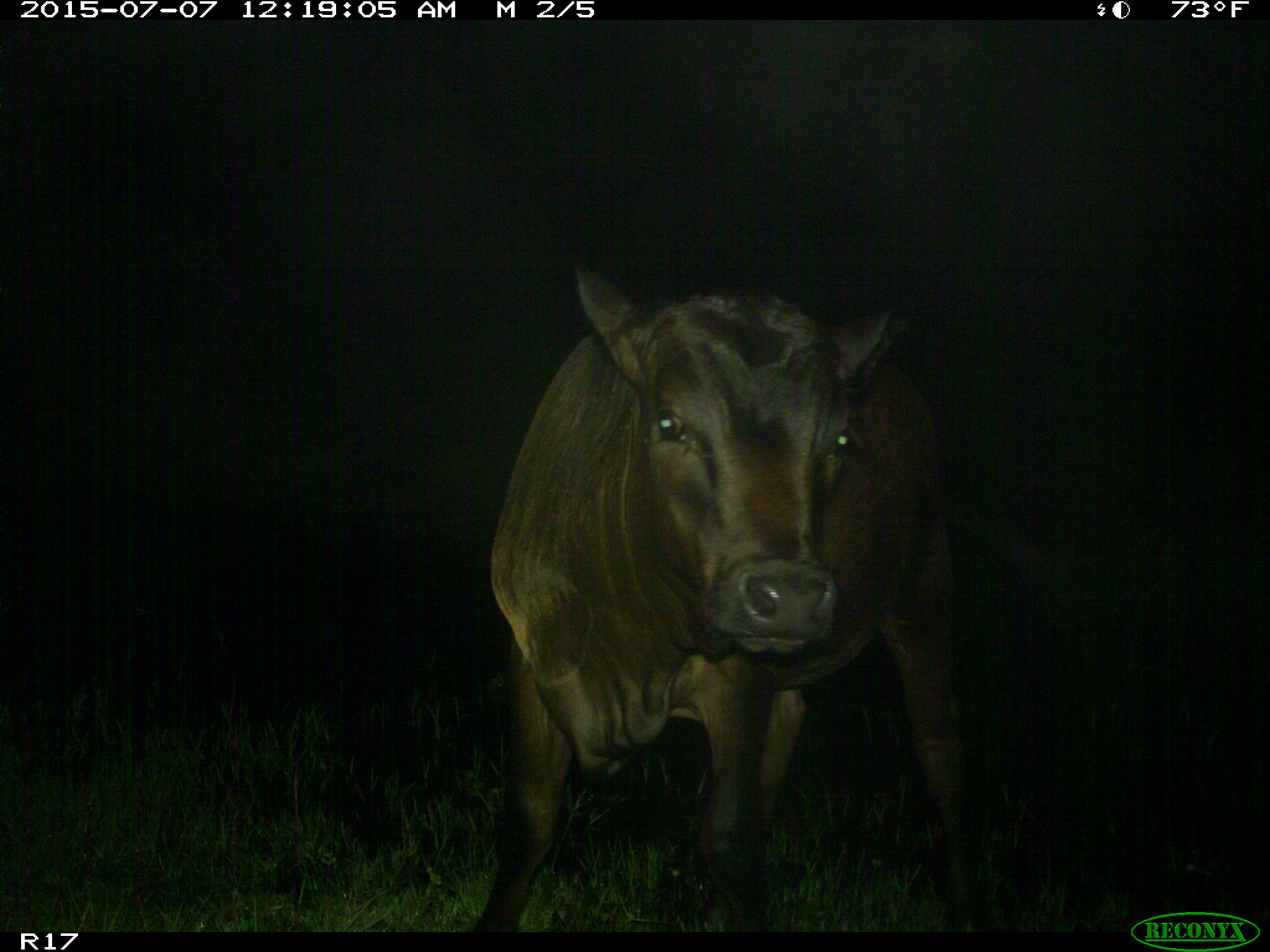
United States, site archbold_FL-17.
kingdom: Animalia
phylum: Chordata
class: Mammalia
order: Artiodactyla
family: Bovidae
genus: Bos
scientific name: Bos taurus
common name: domestic cow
Bos taurus (domestic cow).